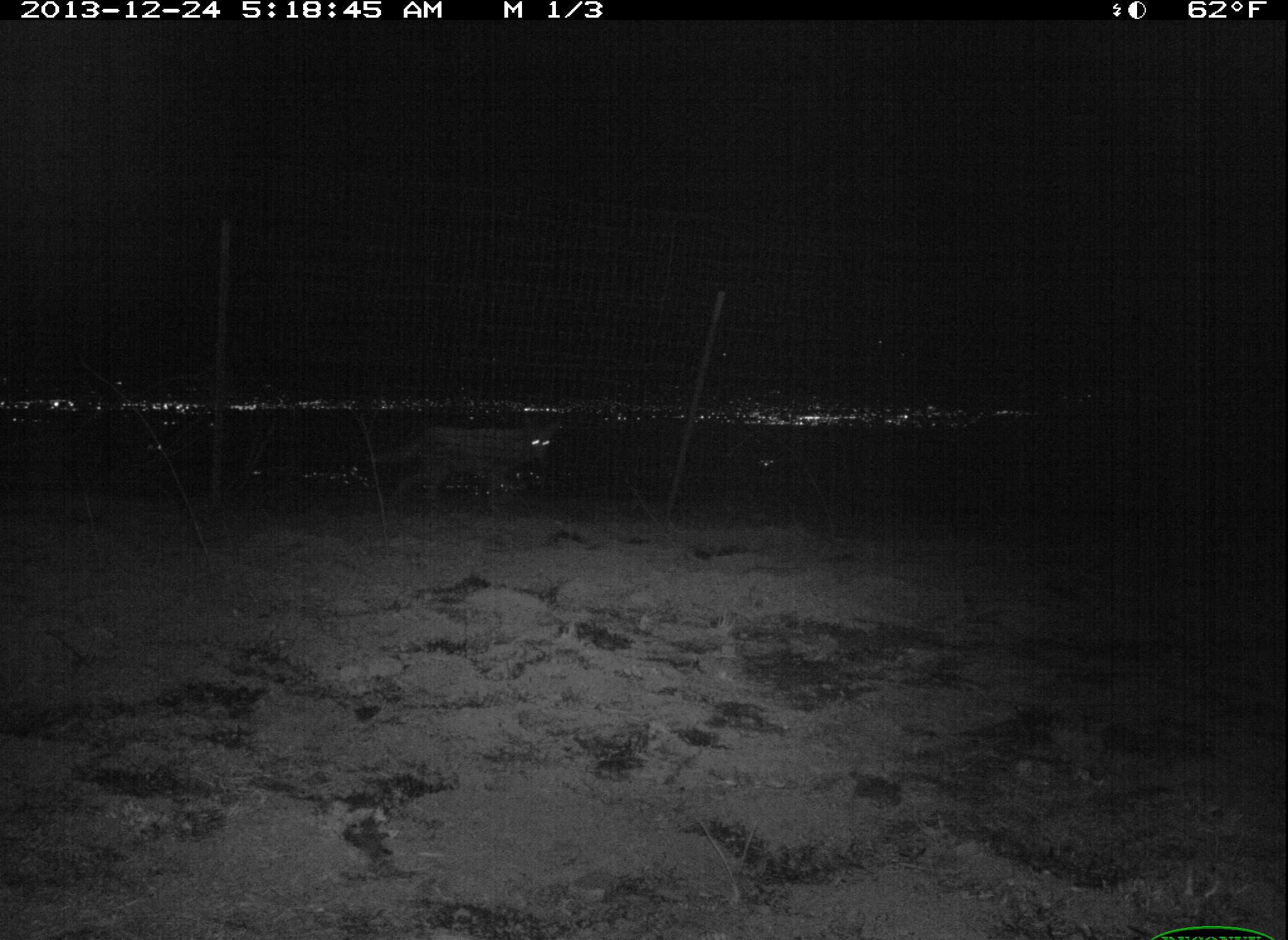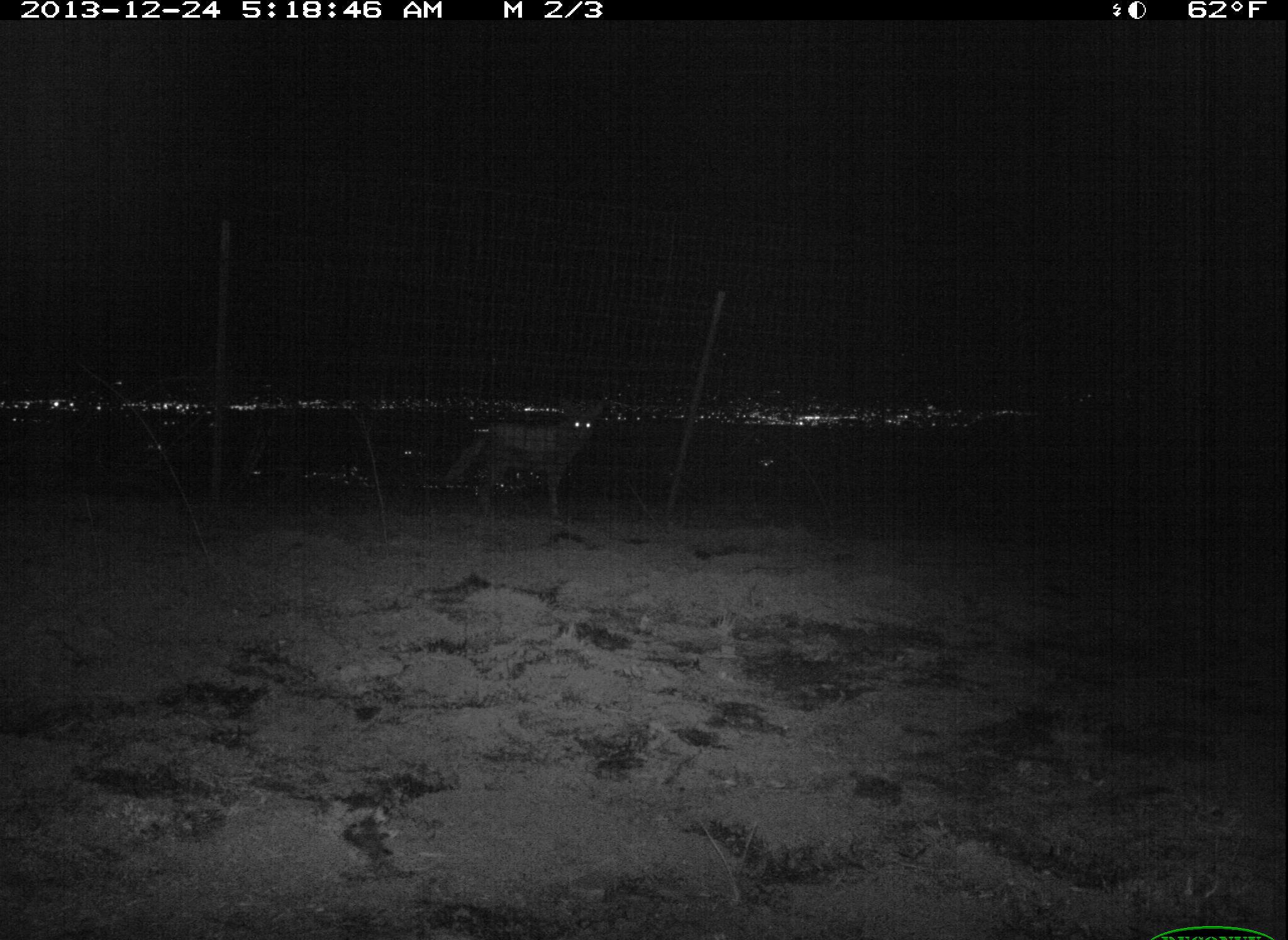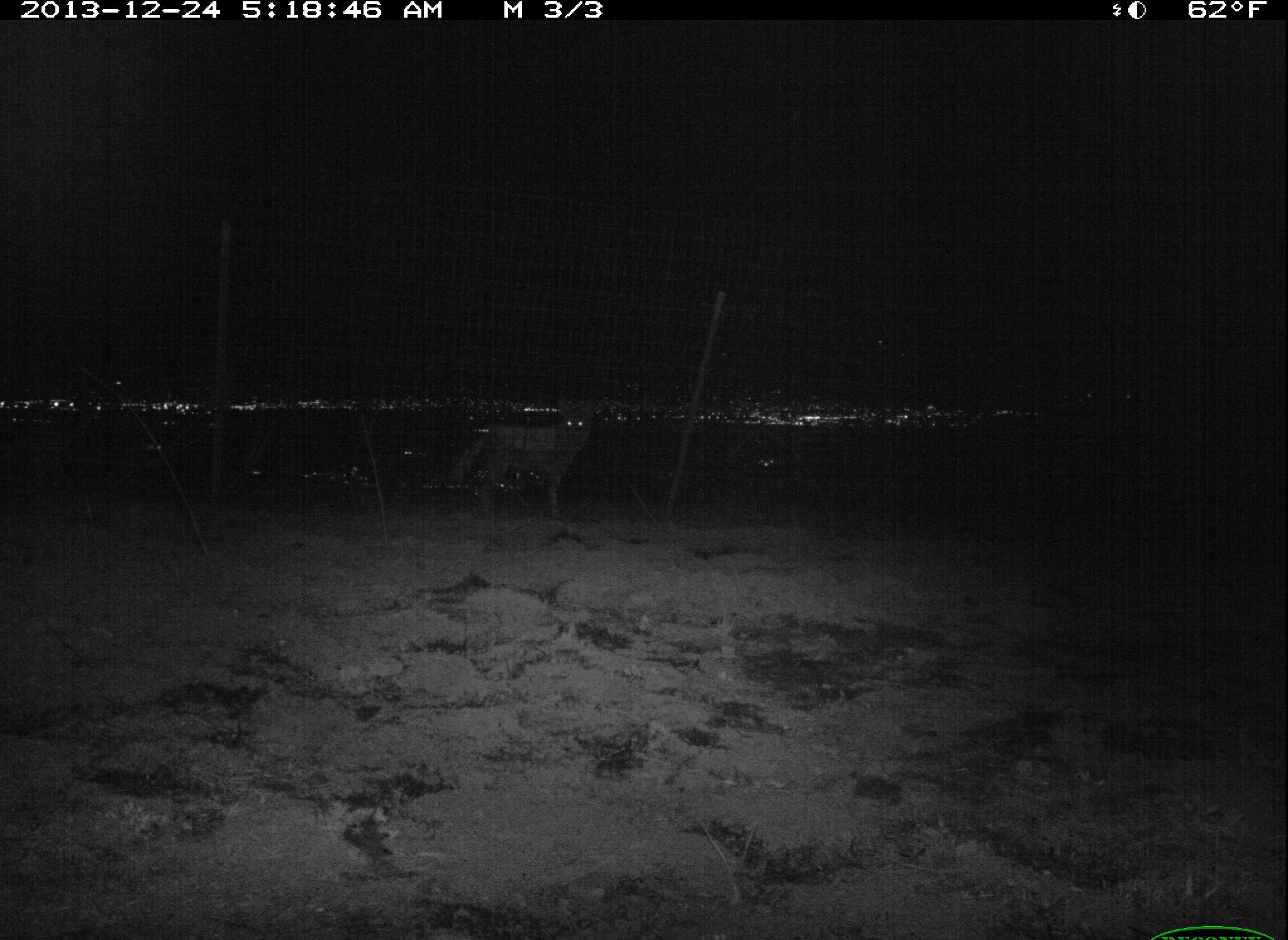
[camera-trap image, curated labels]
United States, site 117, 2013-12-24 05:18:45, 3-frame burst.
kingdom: Animalia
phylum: Chordata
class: Mammalia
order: Carnivora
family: Canidae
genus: Canis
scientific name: Canis latrans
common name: coyote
Coyote (Canis latrans).